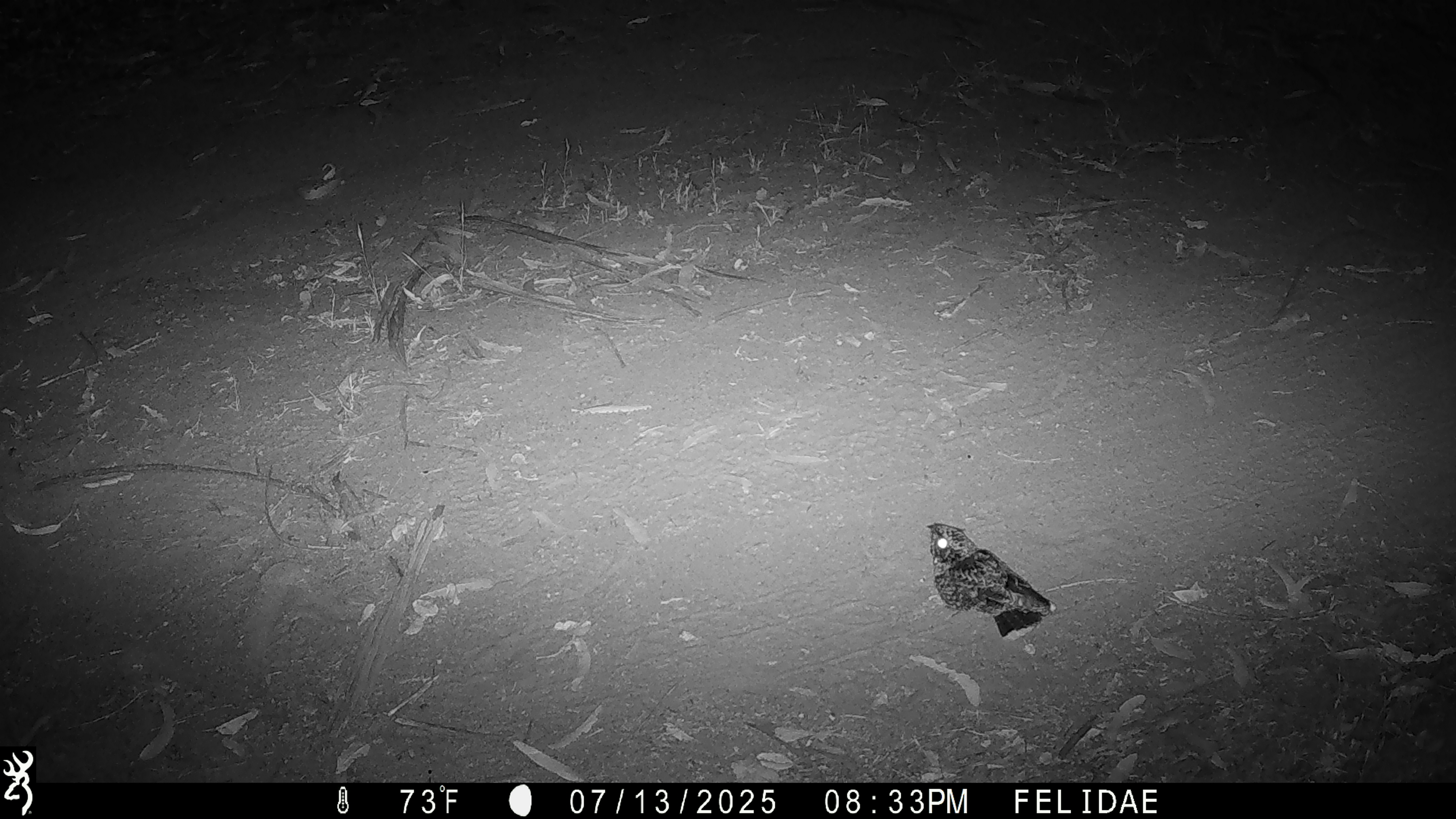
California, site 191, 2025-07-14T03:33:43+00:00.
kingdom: Animalia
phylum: Chordata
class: Aves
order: Caprimulgiformes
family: Caprimulgidae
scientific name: Caprimulgidae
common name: nightjar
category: unknown nightjar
Unknown nightjar (nightjar) (Caprimulgidae).